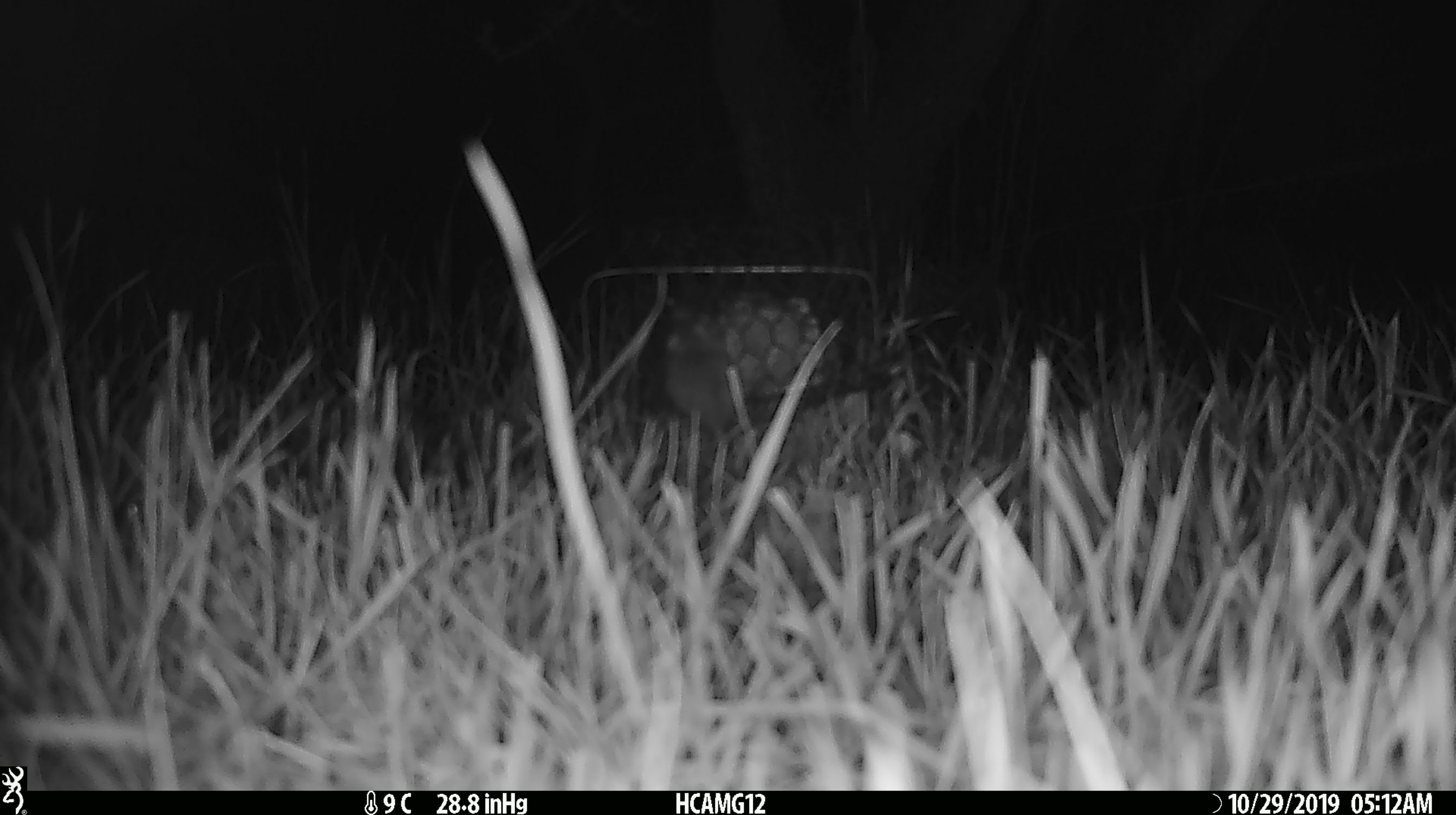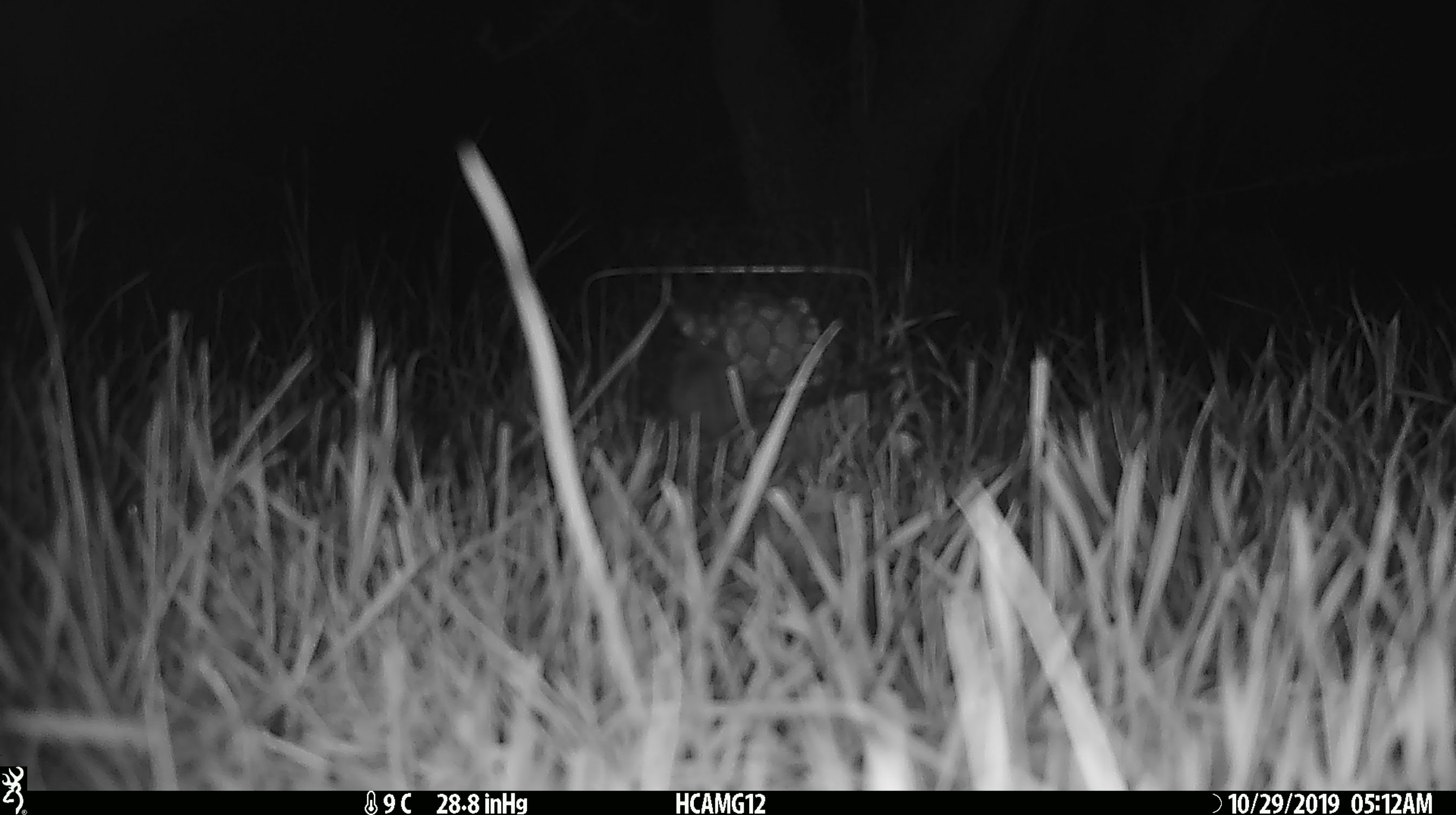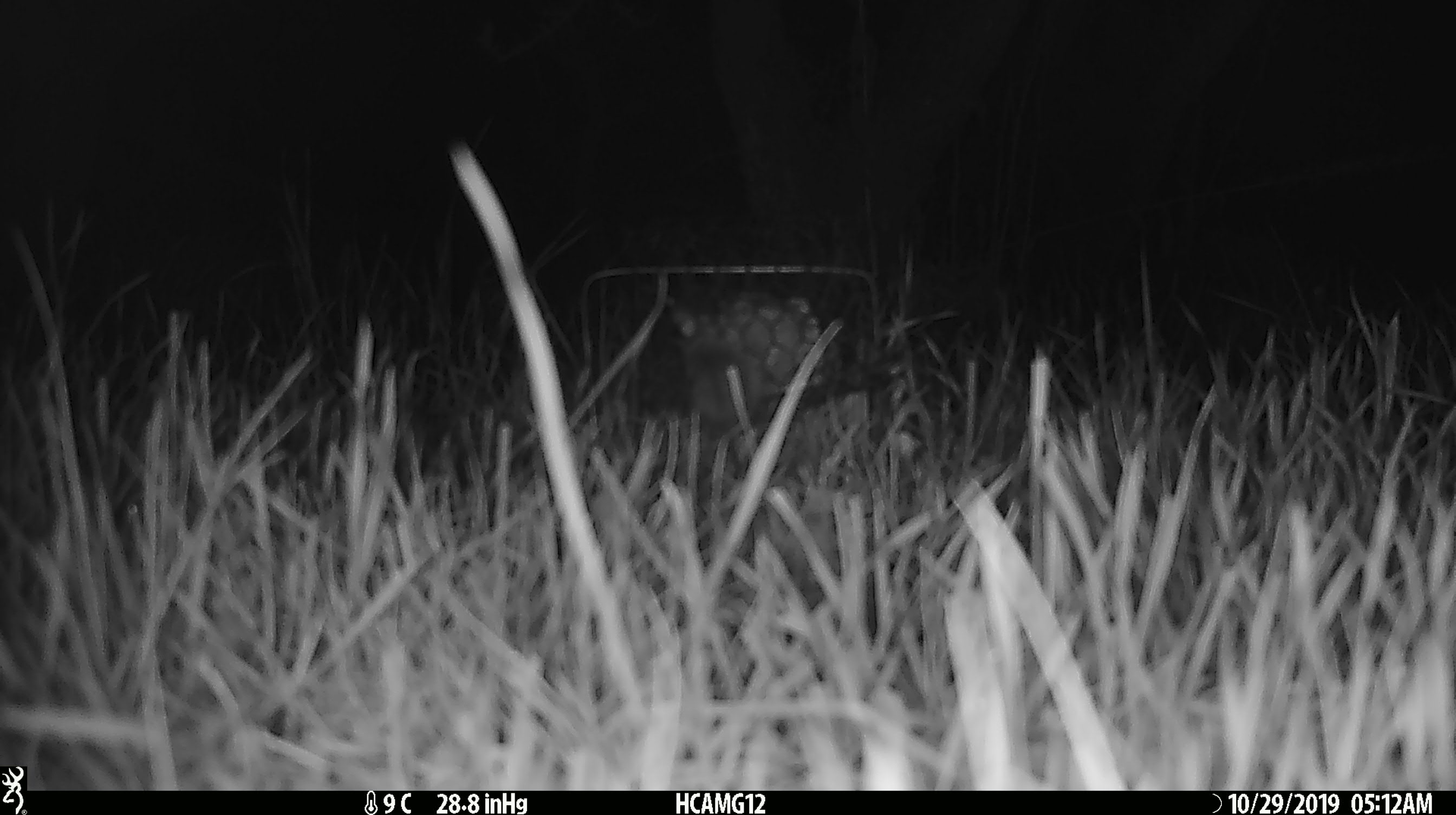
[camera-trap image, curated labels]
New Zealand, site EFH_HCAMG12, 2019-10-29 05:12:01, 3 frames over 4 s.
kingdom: Animalia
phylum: Chordata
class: Mammalia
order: Rodentia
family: Muridae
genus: Mus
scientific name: Mus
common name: mouse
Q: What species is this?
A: Mouse (Mus).